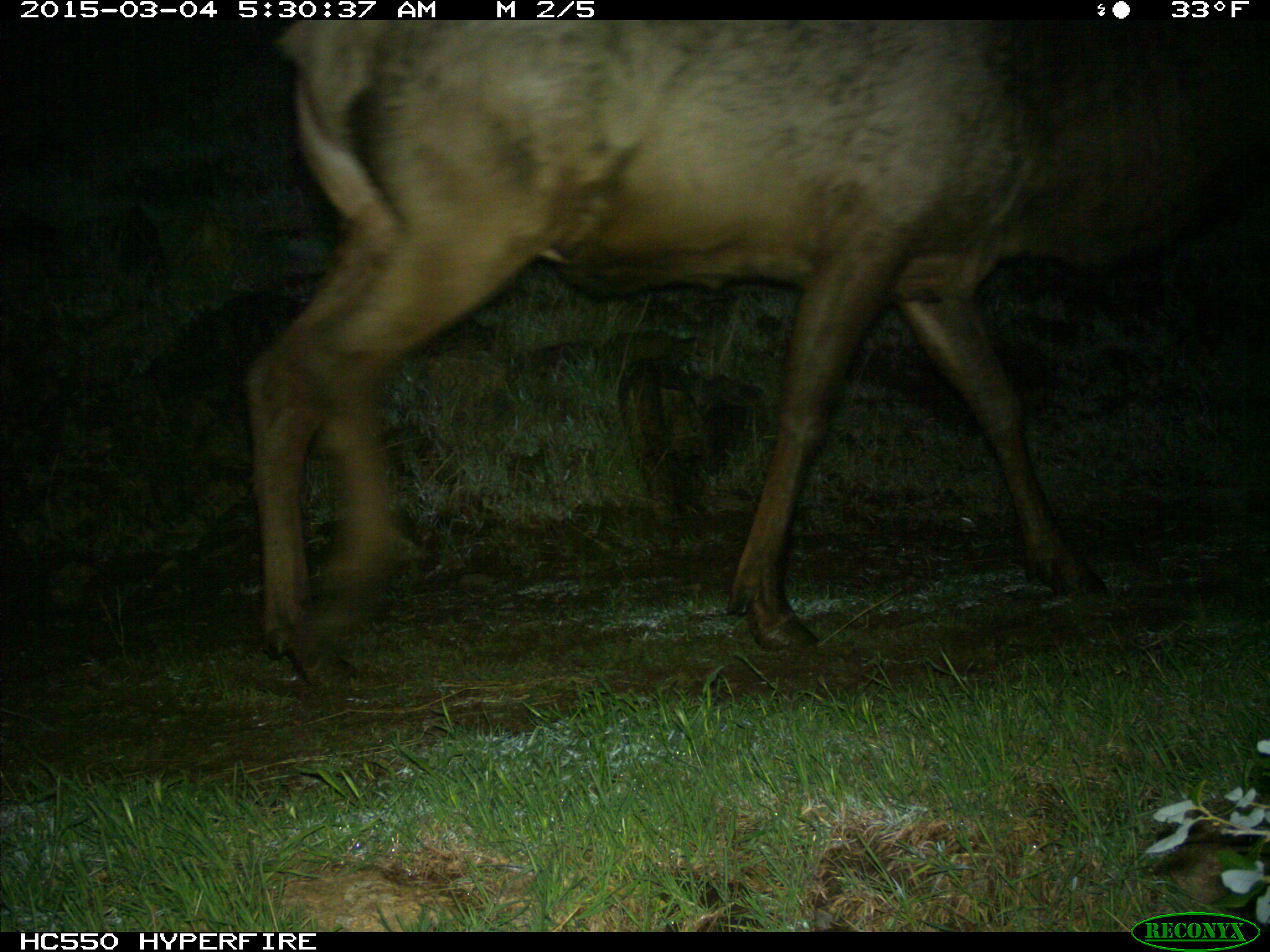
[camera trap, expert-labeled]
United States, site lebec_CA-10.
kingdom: Animalia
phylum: Chordata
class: Mammalia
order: Artiodactyla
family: Cervidae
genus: Cervus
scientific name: Cervus canadensis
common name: elk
Cervus canadensis (elk).